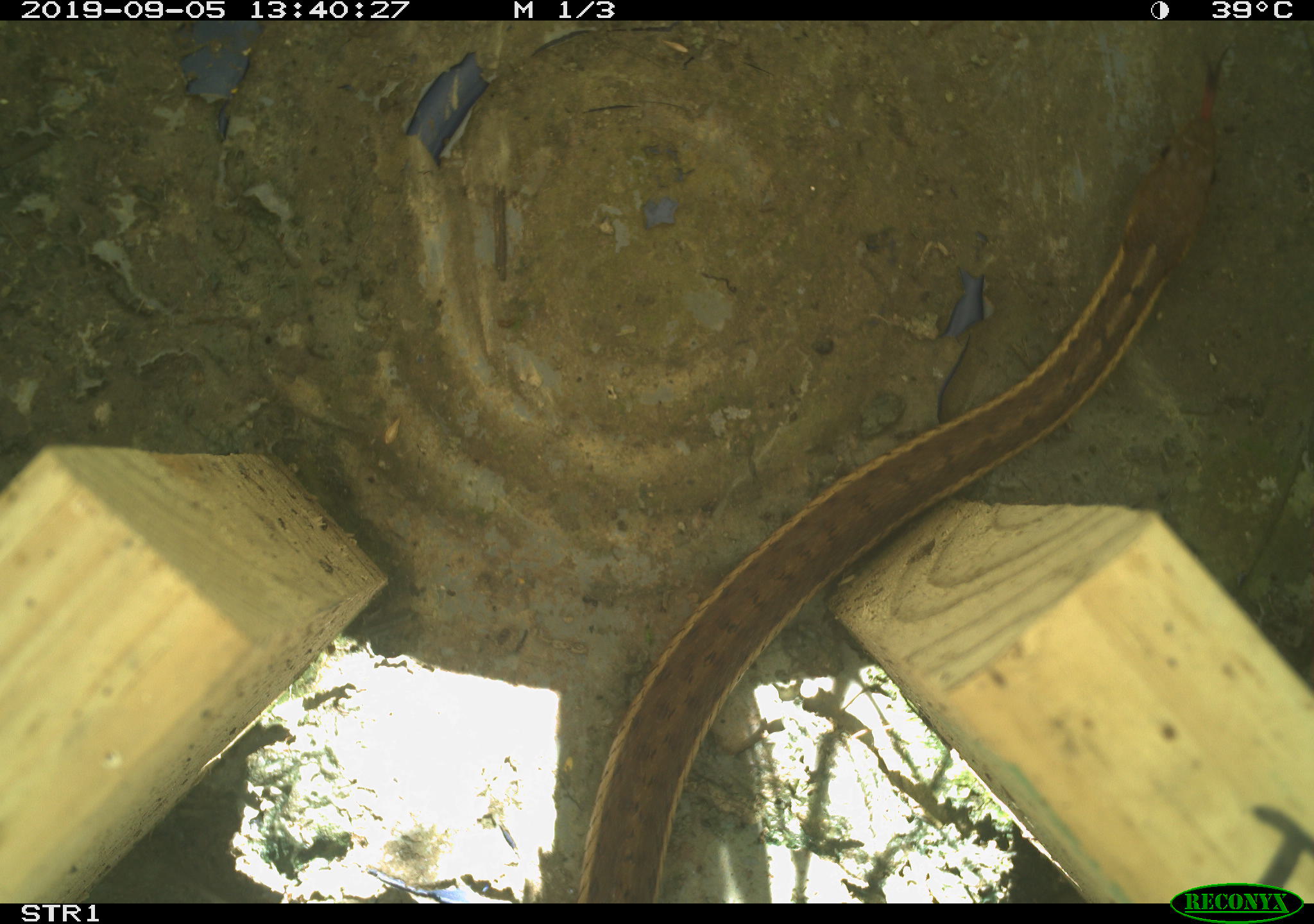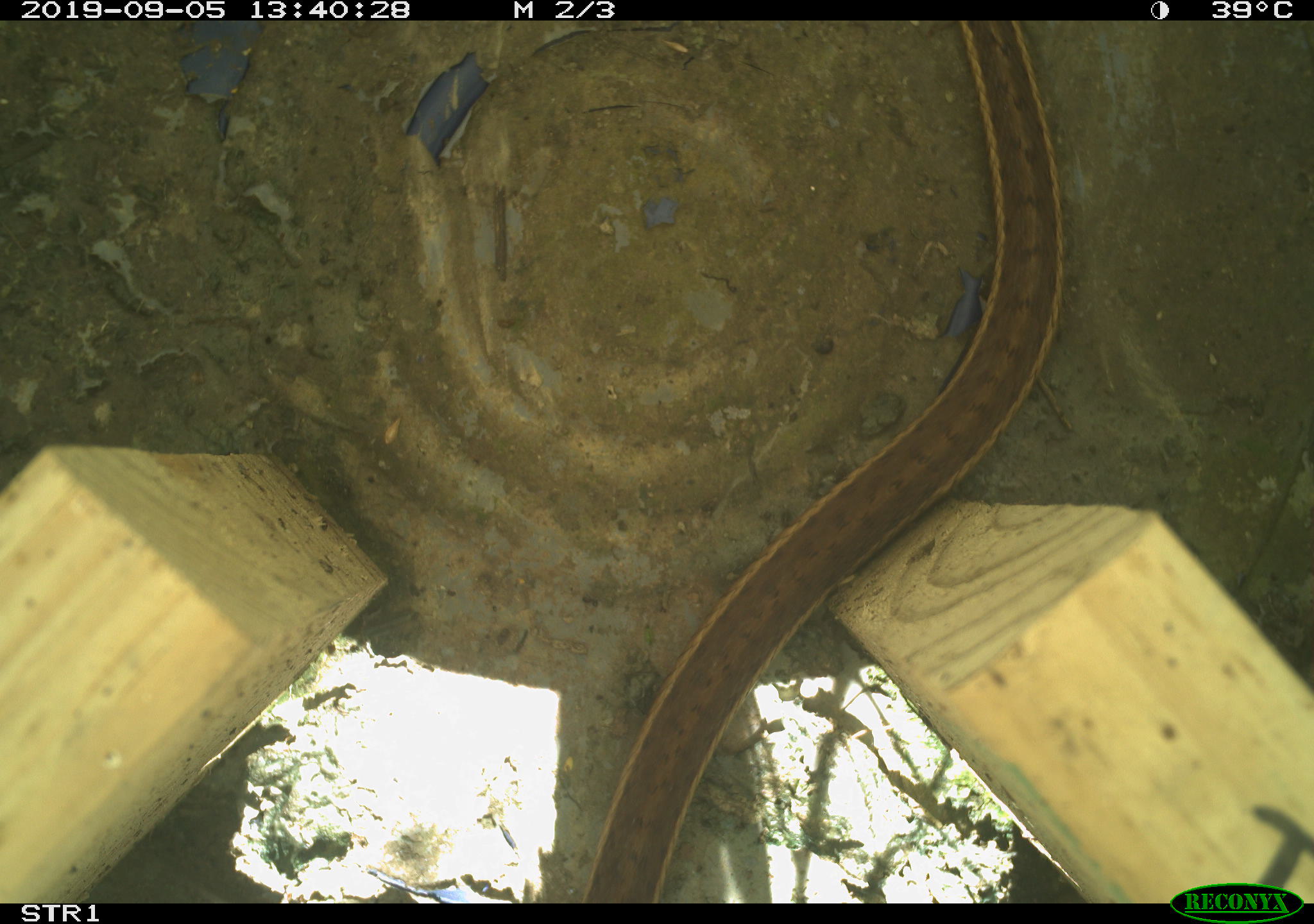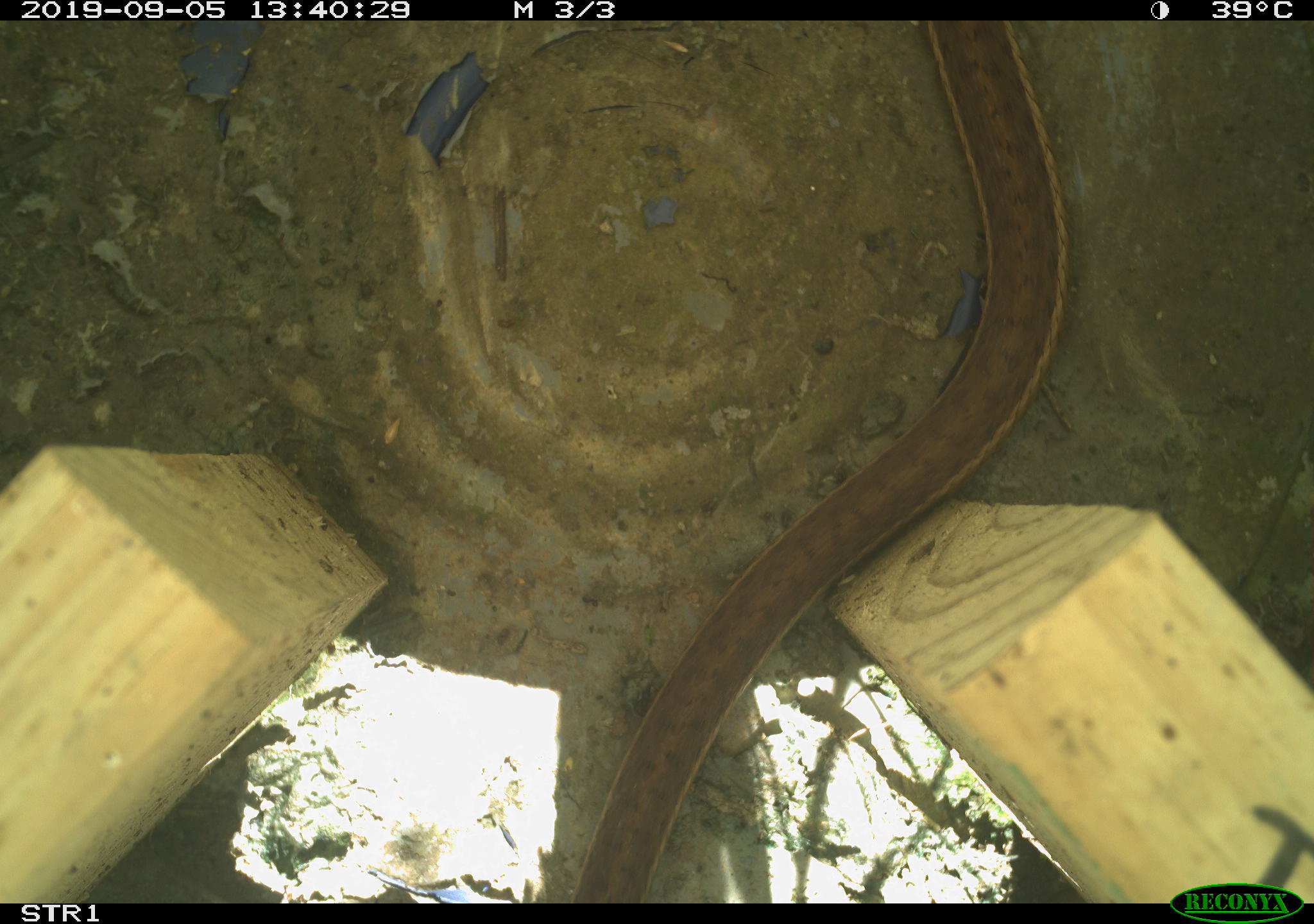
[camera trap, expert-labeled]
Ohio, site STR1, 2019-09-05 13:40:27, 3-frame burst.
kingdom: Animalia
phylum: Chordata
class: Reptilia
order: Squamata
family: Colubridae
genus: Thamnophis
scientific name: Thamnophis sirtalis sirtalis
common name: eastern gartersnake